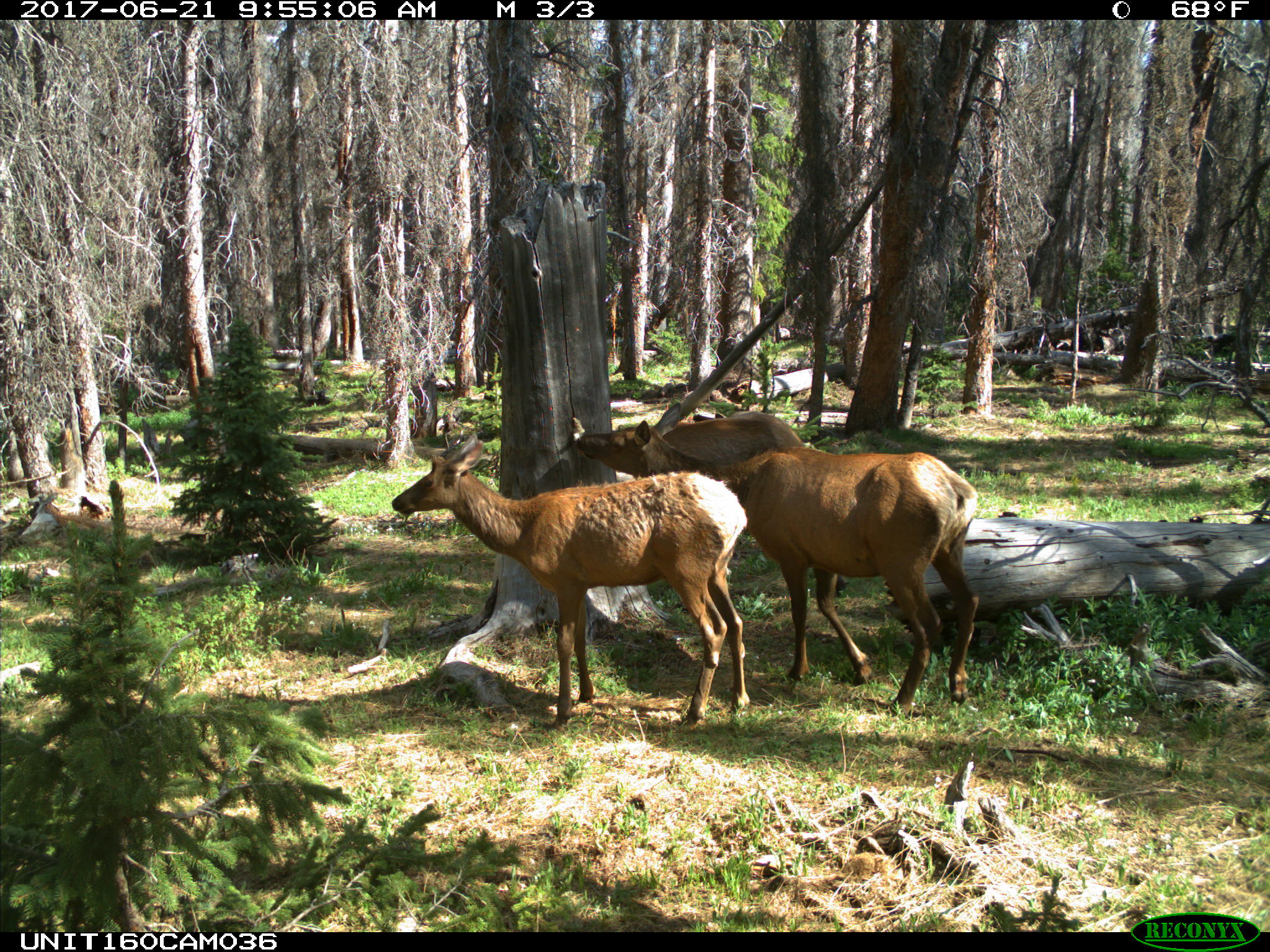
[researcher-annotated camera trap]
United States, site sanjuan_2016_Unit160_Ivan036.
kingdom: Animalia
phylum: Chordata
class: Mammalia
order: Artiodactyla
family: Cervidae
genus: Cervus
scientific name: Cervus elaphus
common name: red deer